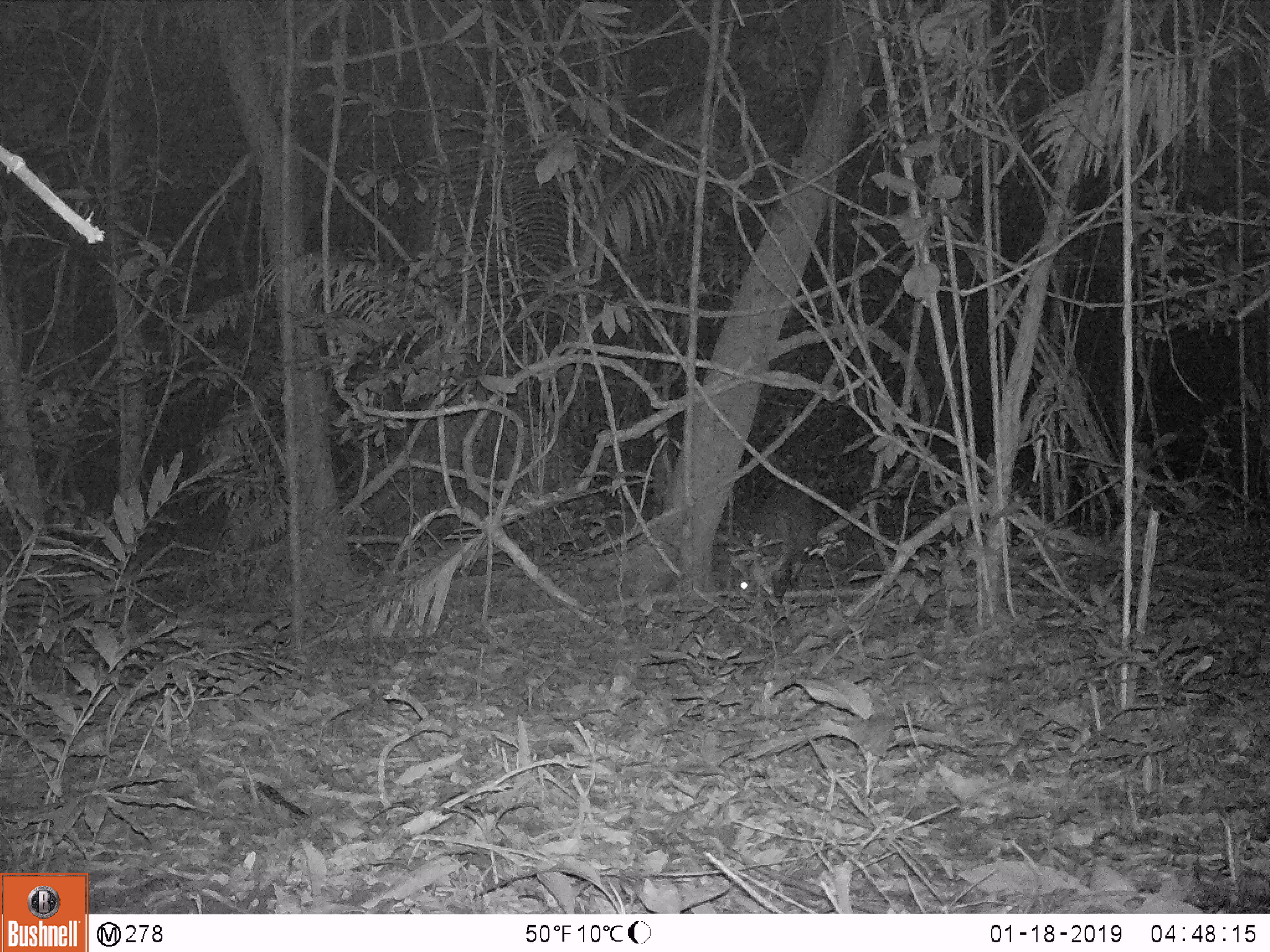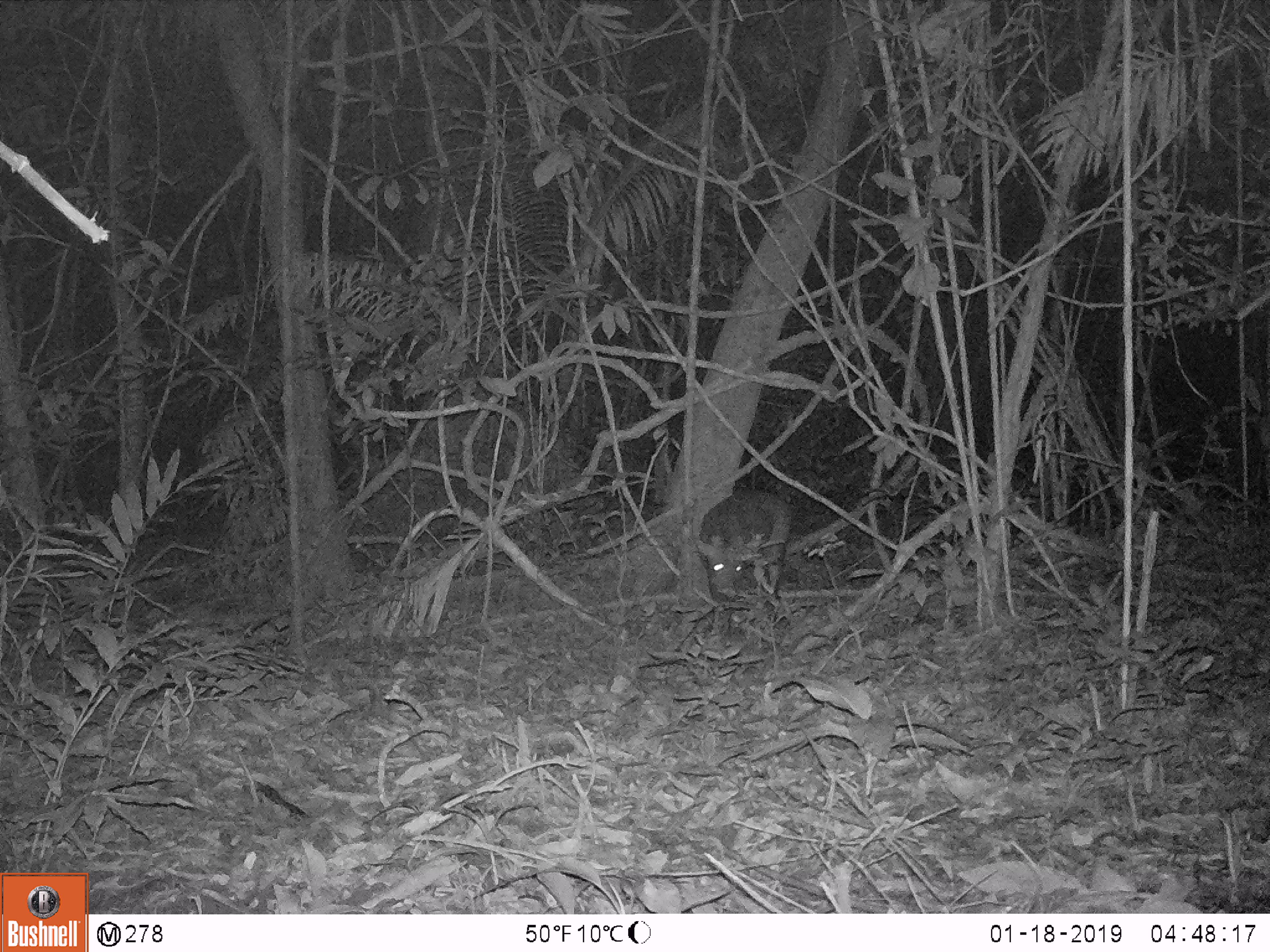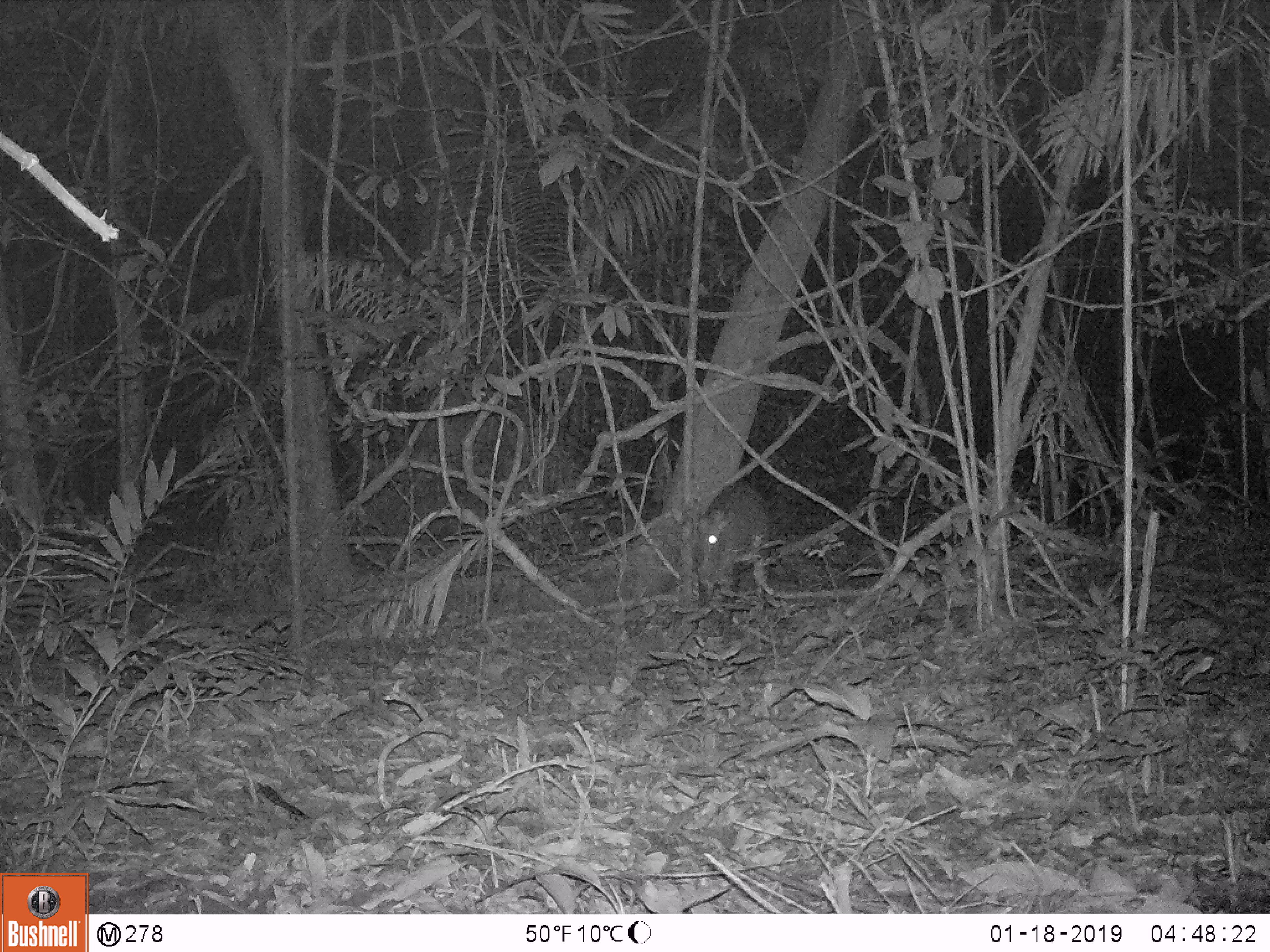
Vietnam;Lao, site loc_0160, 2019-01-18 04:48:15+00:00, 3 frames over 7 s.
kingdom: Animalia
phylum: Chordata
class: Mammalia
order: Artiodactyla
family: Cervidae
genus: Muntiacus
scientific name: Muntiacus vuquangensis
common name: large-antlered muntjac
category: large antlered muntjac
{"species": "large antlered muntjac (large-antlered muntjac) (Muntiacus vuquangensis)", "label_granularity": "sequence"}